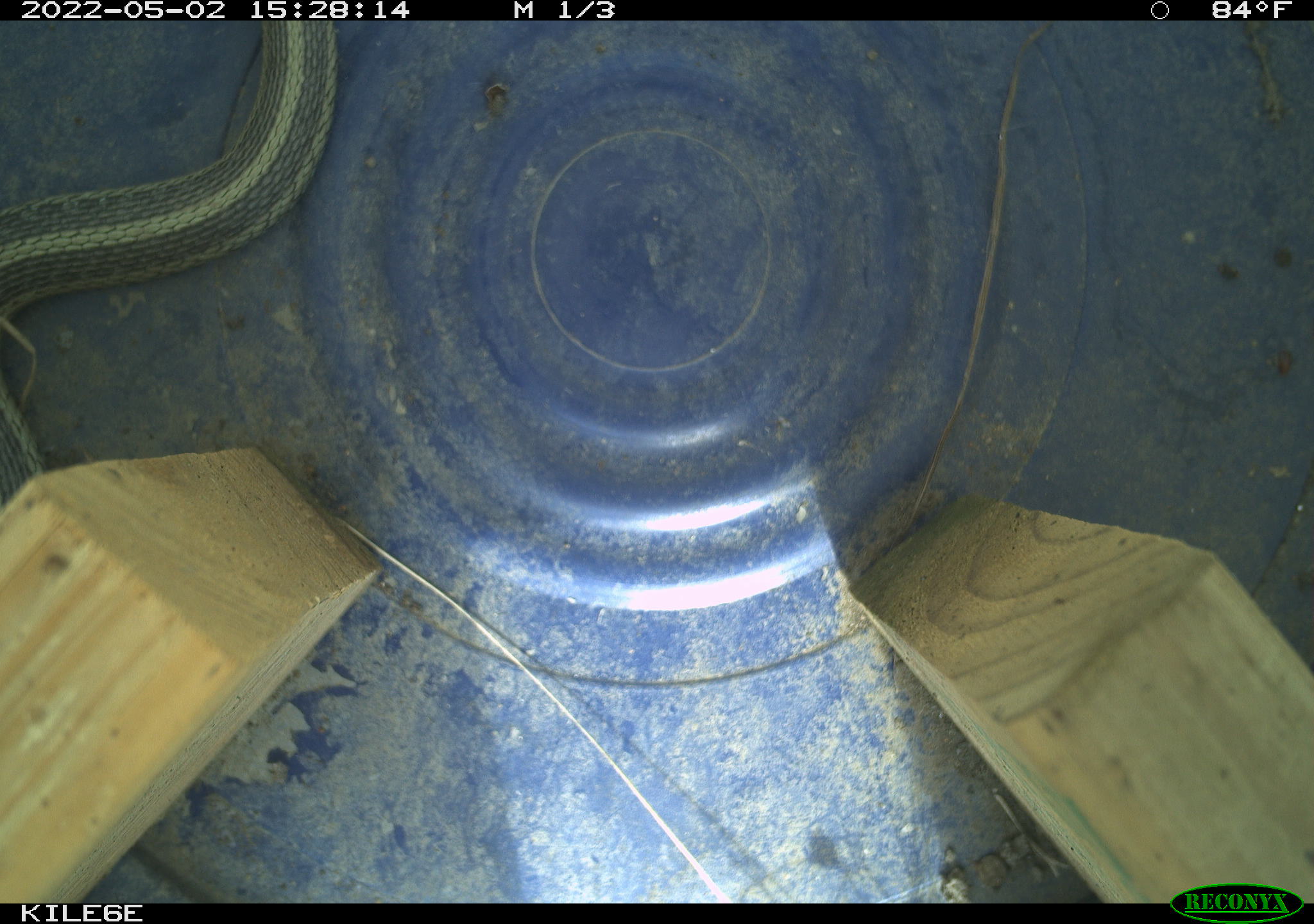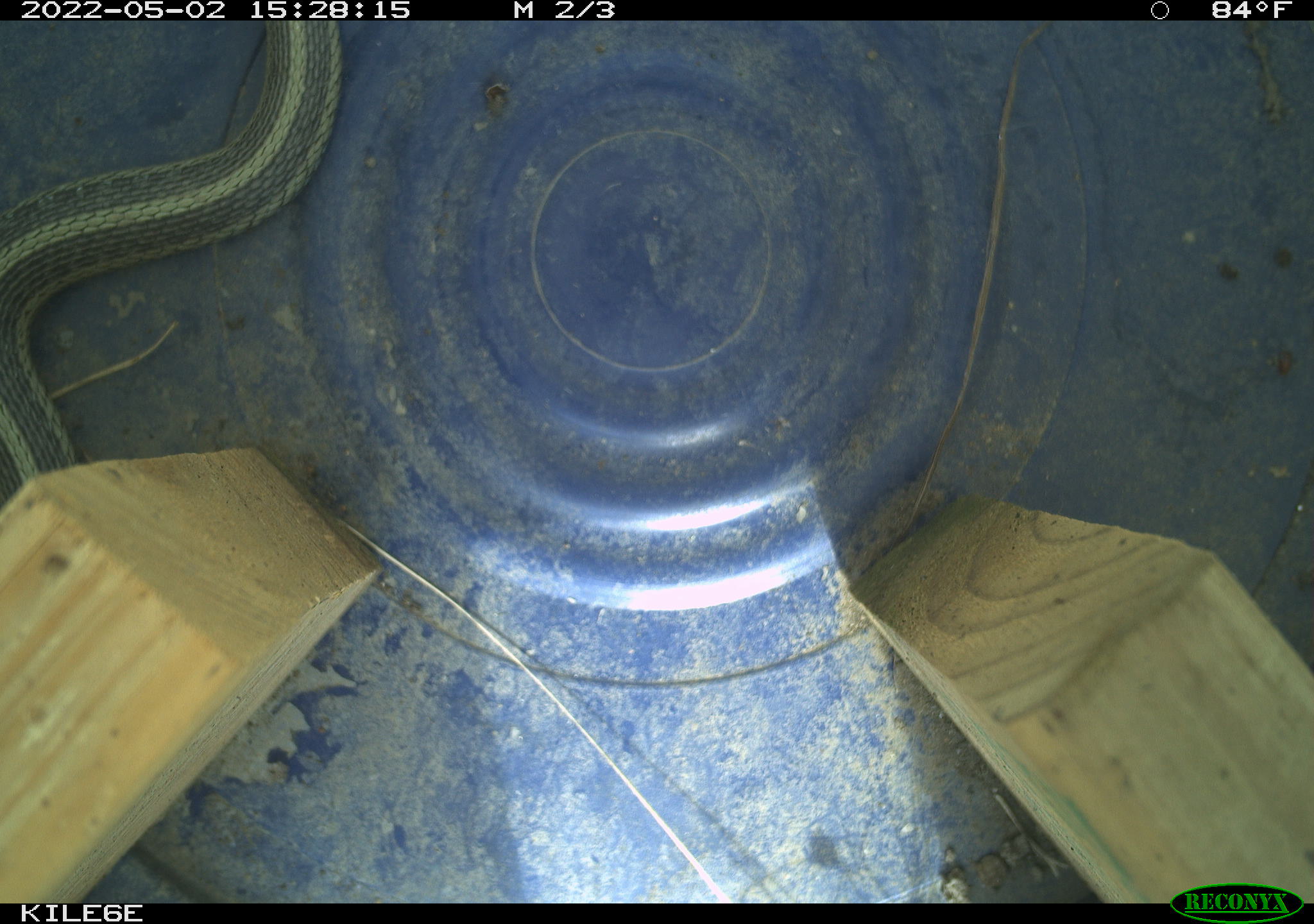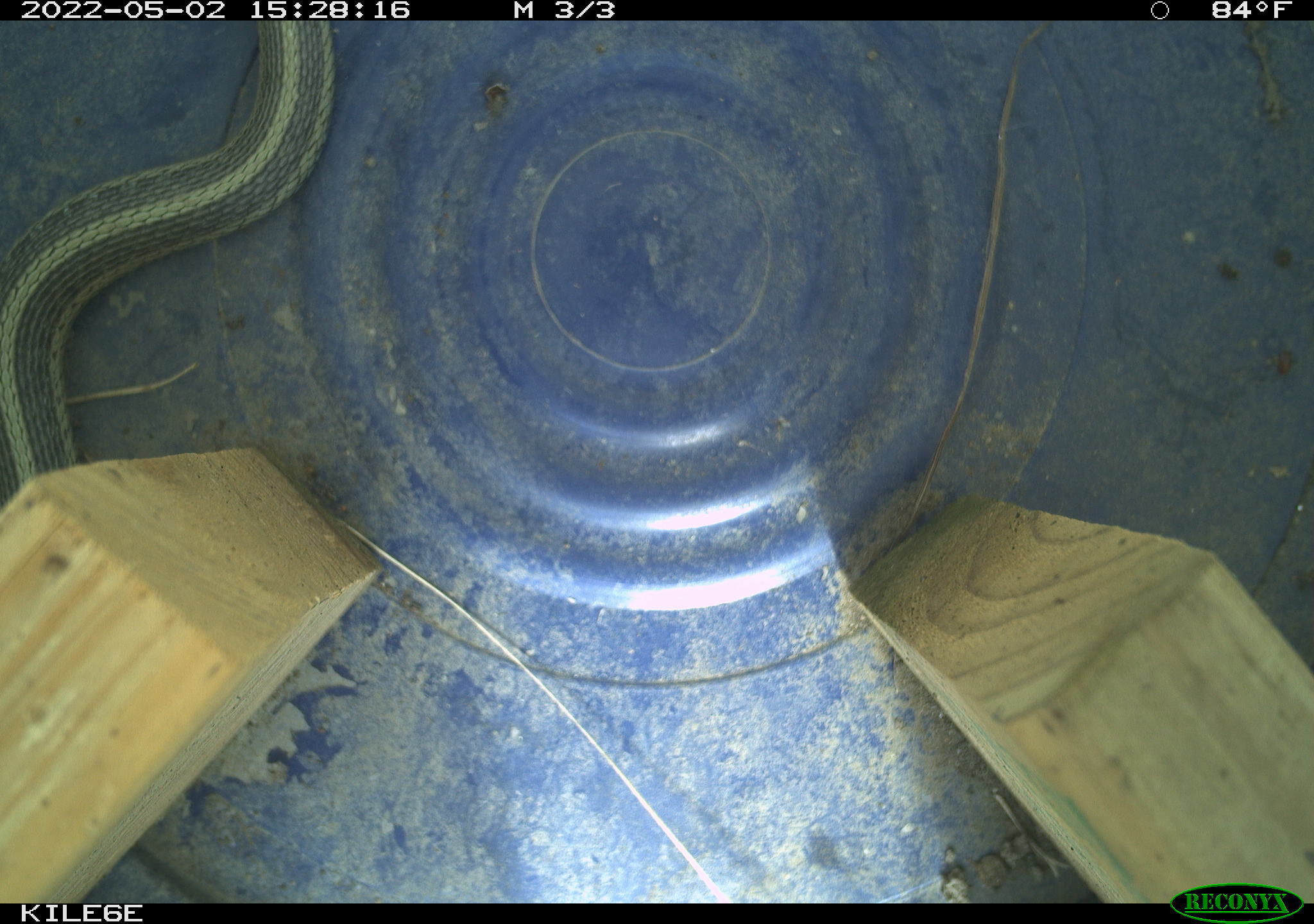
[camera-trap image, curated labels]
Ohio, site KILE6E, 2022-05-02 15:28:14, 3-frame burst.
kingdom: Animalia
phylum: Chordata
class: Reptilia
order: Squamata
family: Colubridae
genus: Thamnophis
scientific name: Thamnophis sirtalis sirtalis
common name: eastern gartersnake